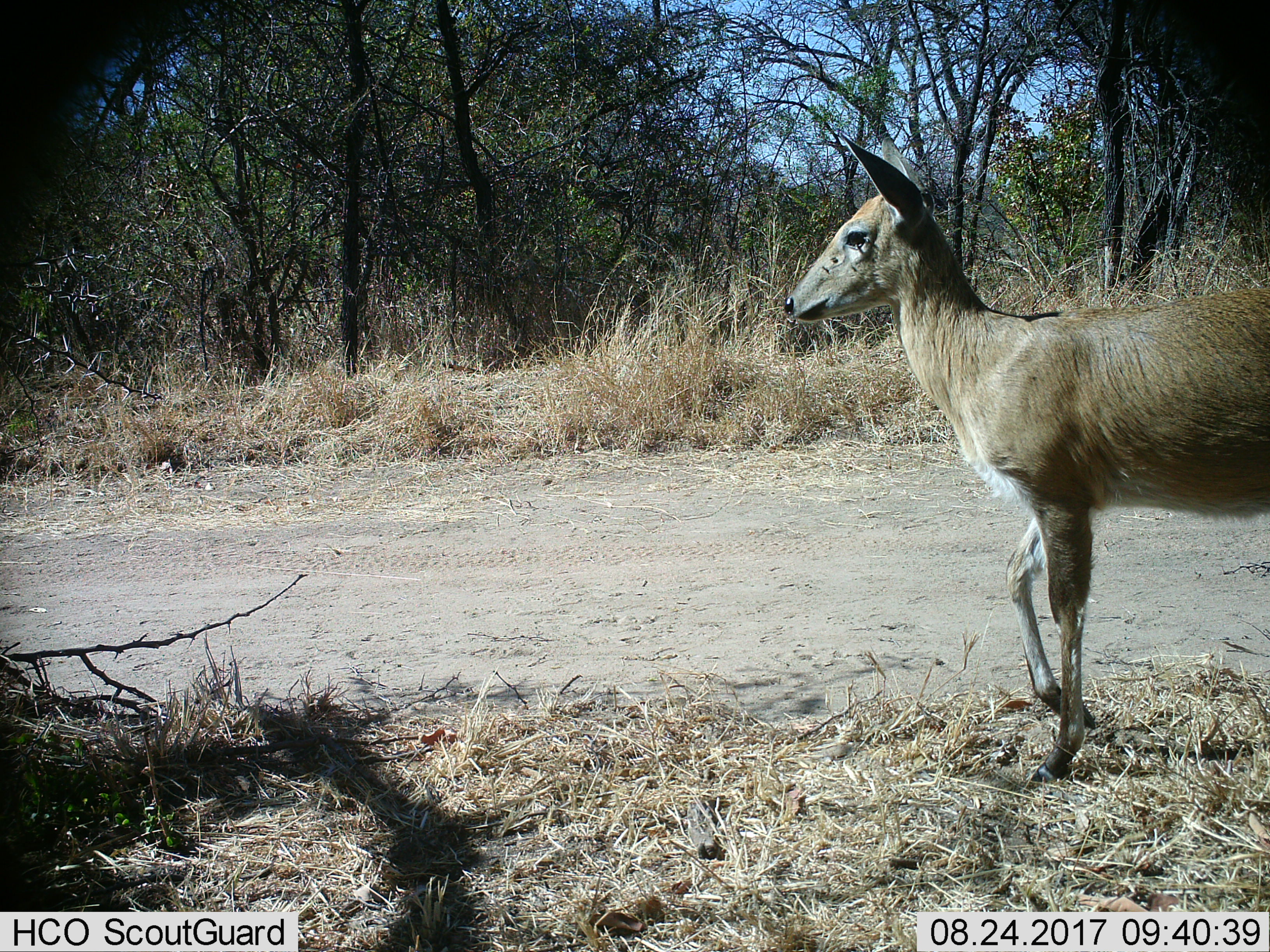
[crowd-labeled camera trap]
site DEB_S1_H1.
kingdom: Animalia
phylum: Chordata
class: Mammalia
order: Artiodactyla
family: Bovidae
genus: Sylvicapra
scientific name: Sylvicapra grimmia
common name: common duiker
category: duikercommongrey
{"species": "duikercommongrey (common duiker) (Sylvicapra grimmia)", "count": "1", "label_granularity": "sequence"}